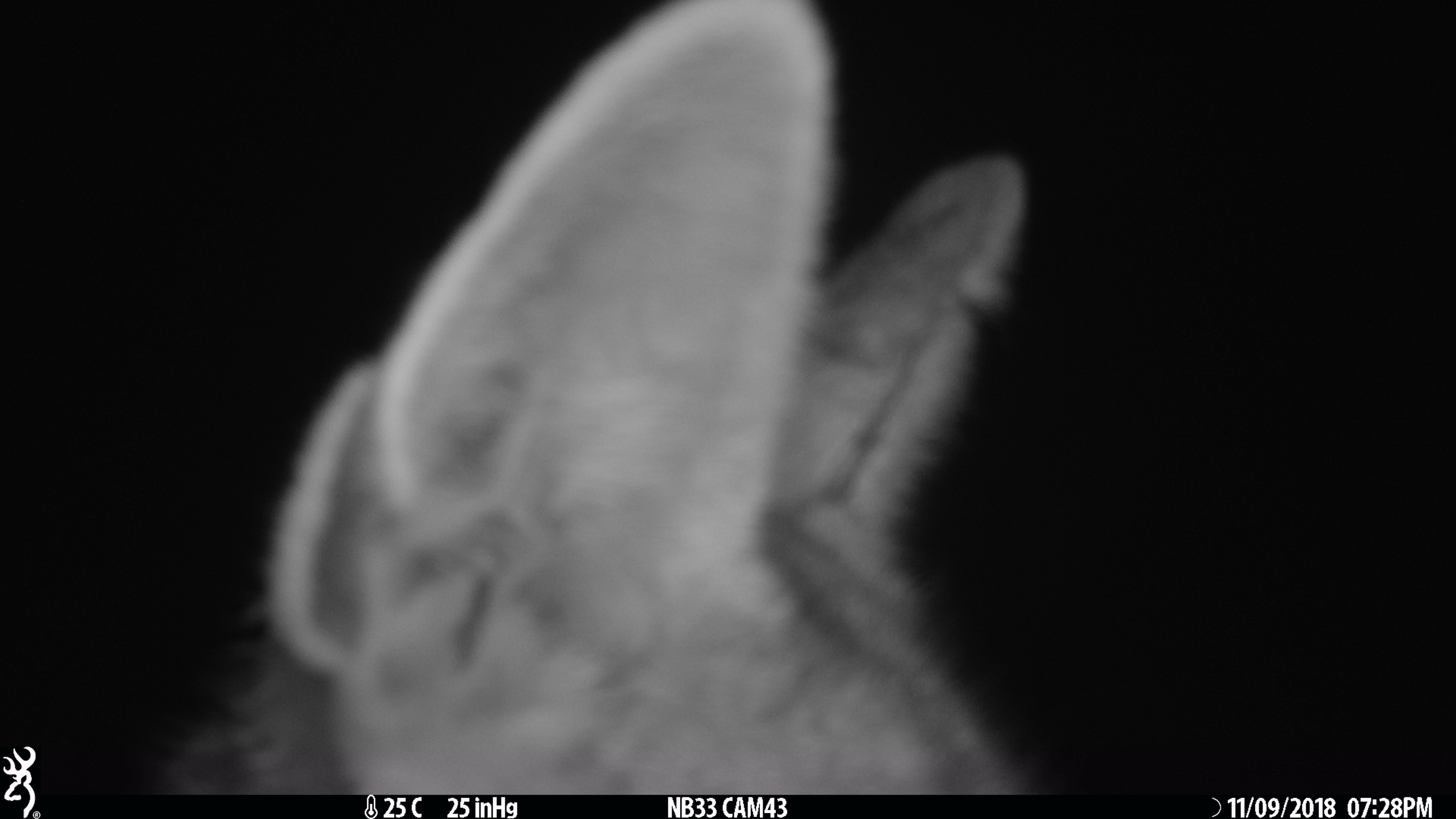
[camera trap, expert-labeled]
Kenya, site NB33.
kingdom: Animalia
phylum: Chordata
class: Mammalia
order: Carnivora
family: Canidae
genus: Lupulella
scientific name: Lupulella mesomelas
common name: black-backed jackal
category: jackal